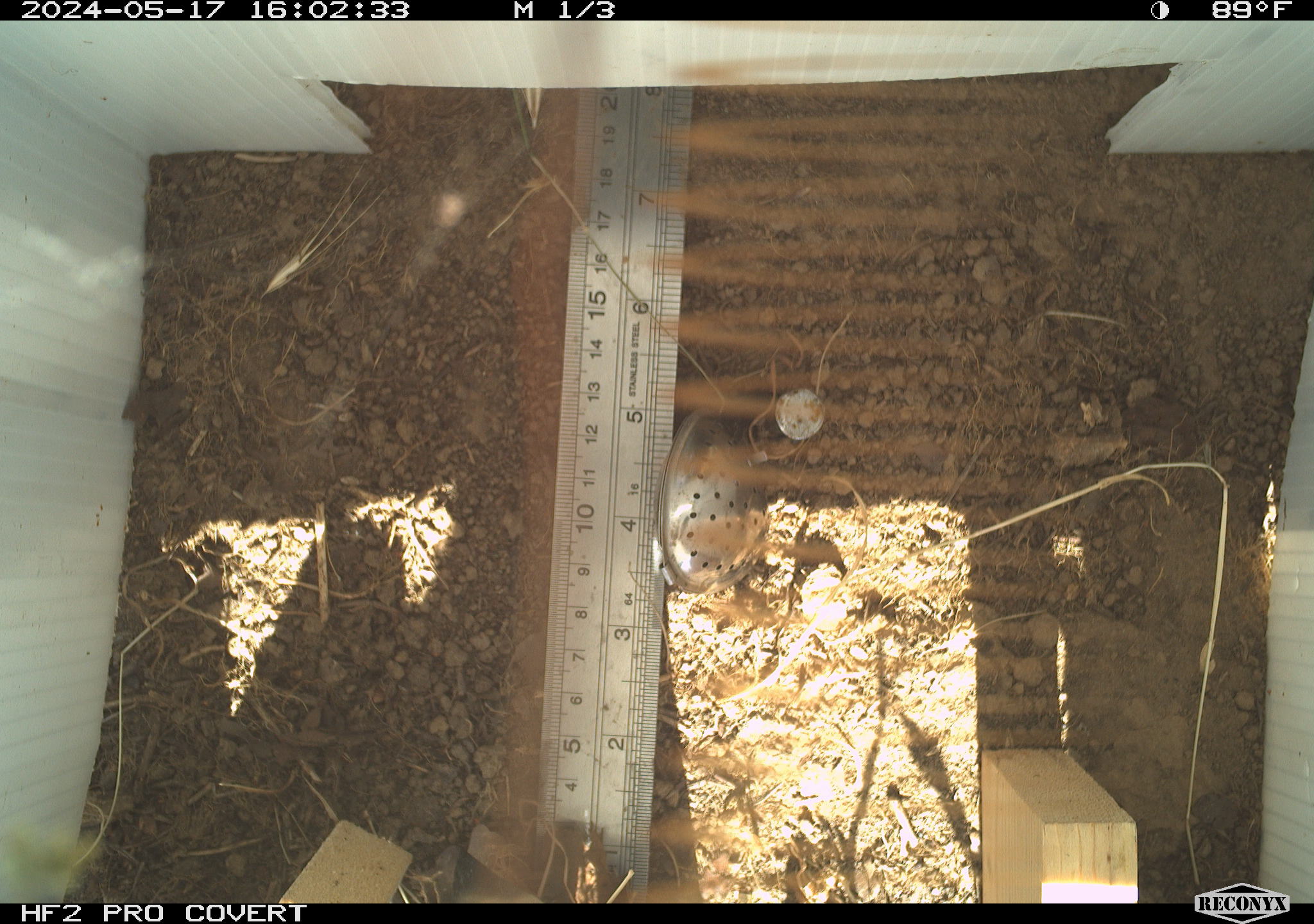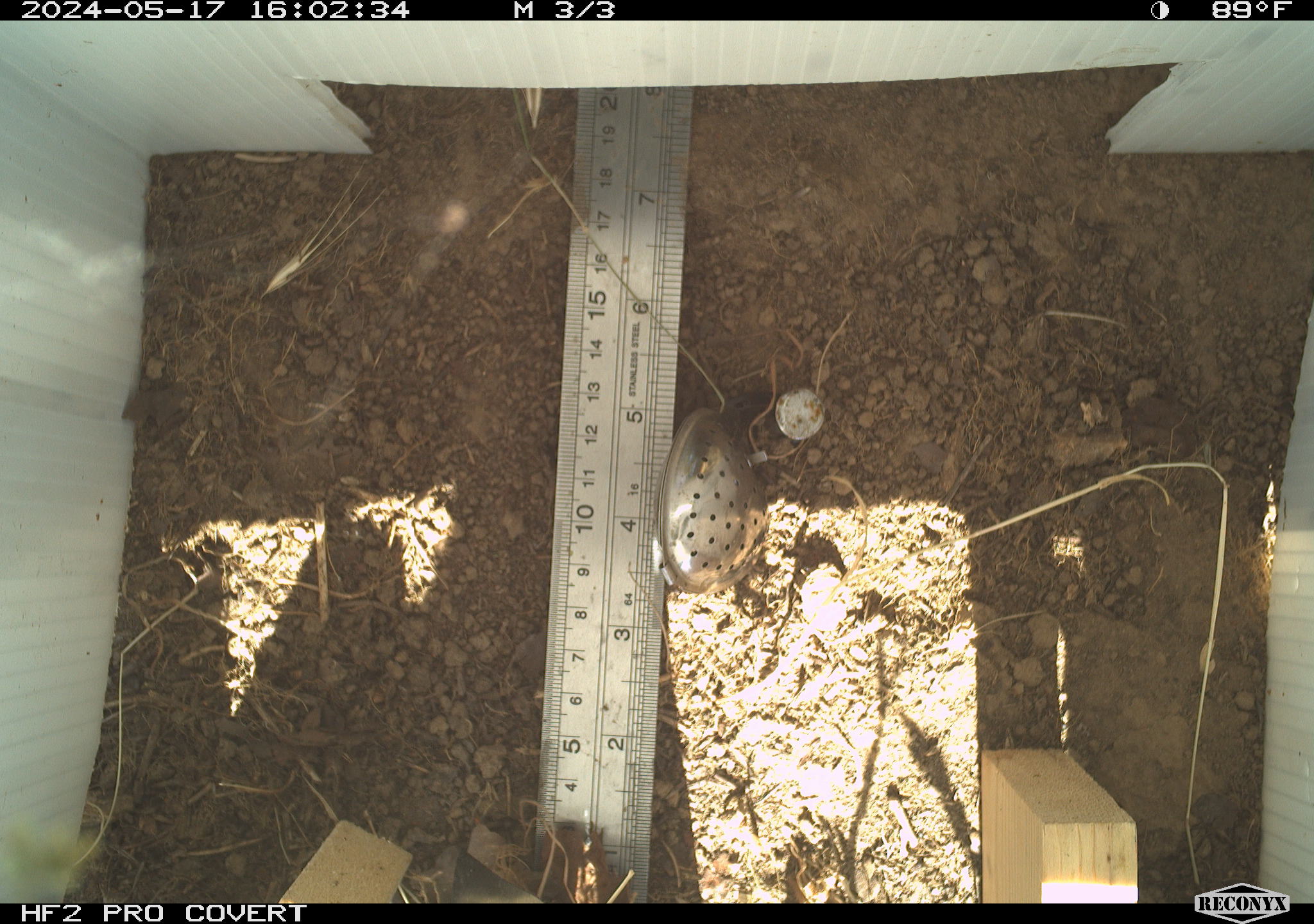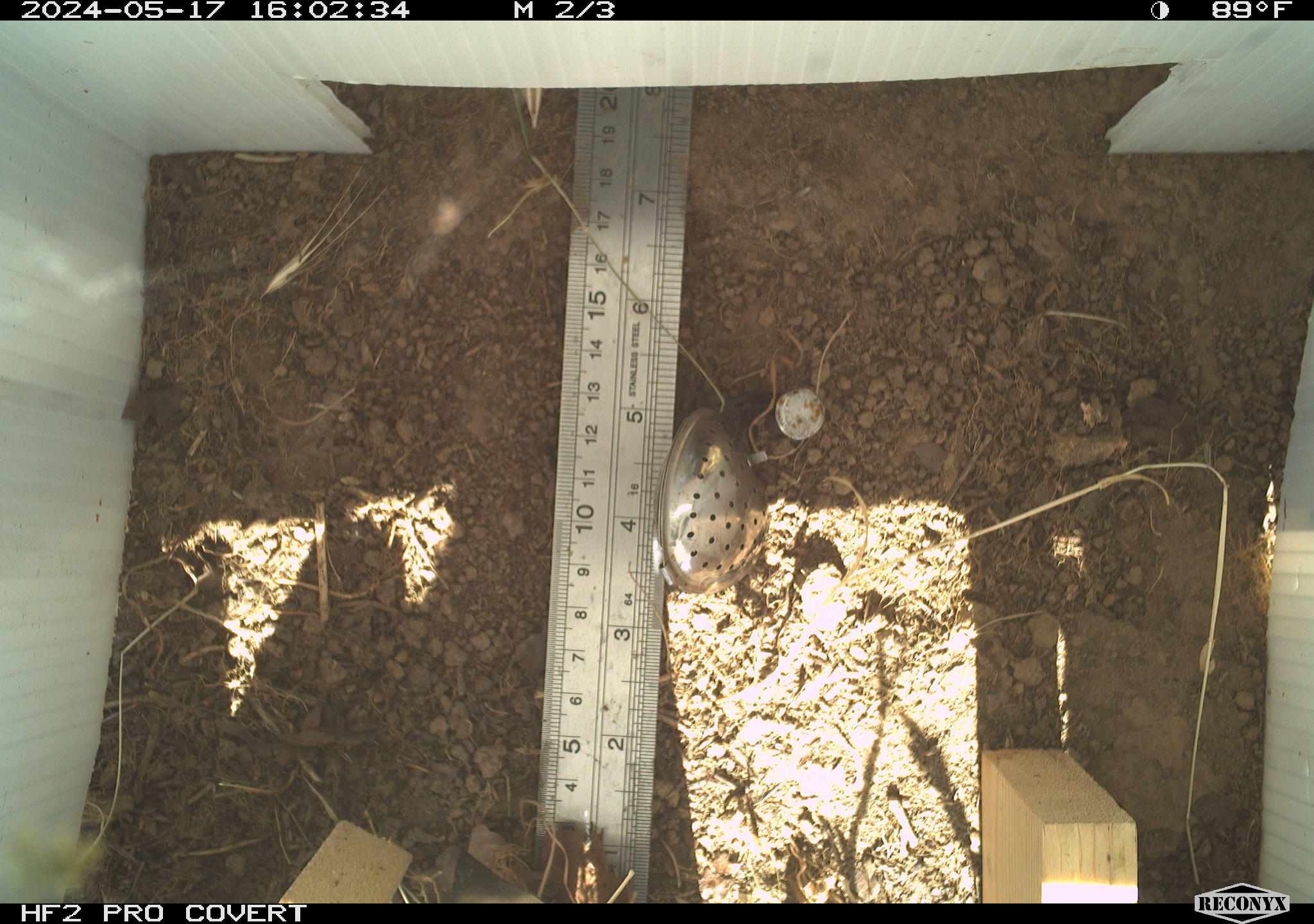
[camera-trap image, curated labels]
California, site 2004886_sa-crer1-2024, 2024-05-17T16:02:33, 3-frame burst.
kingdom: Animalia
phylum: Arthropoda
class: Insecta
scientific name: Insecta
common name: insect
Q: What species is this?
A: Insect (Insecta).